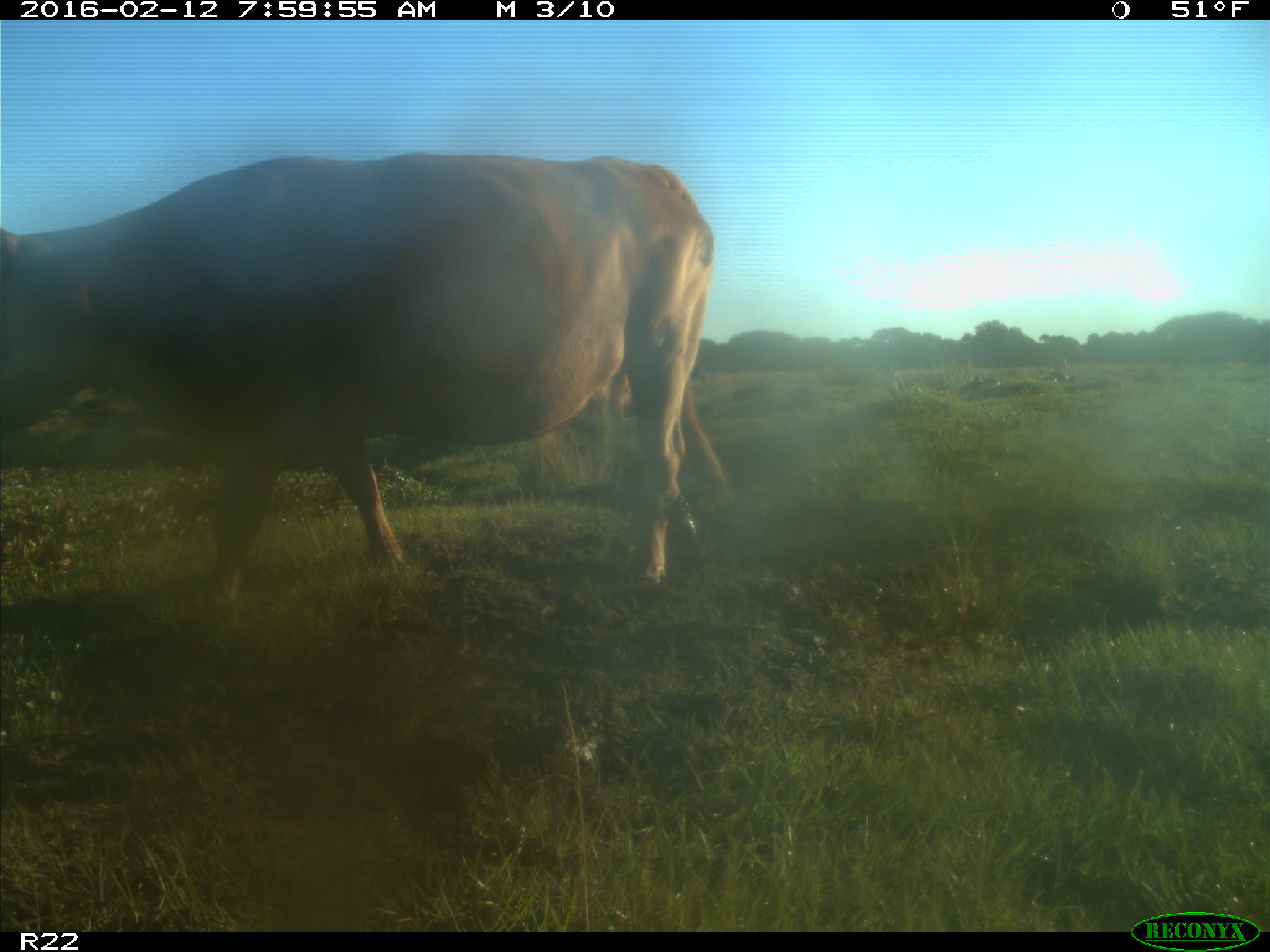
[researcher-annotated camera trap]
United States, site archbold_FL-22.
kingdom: Animalia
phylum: Chordata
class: Mammalia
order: Artiodactyla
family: Bovidae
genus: Bos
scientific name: Bos taurus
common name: domestic cow